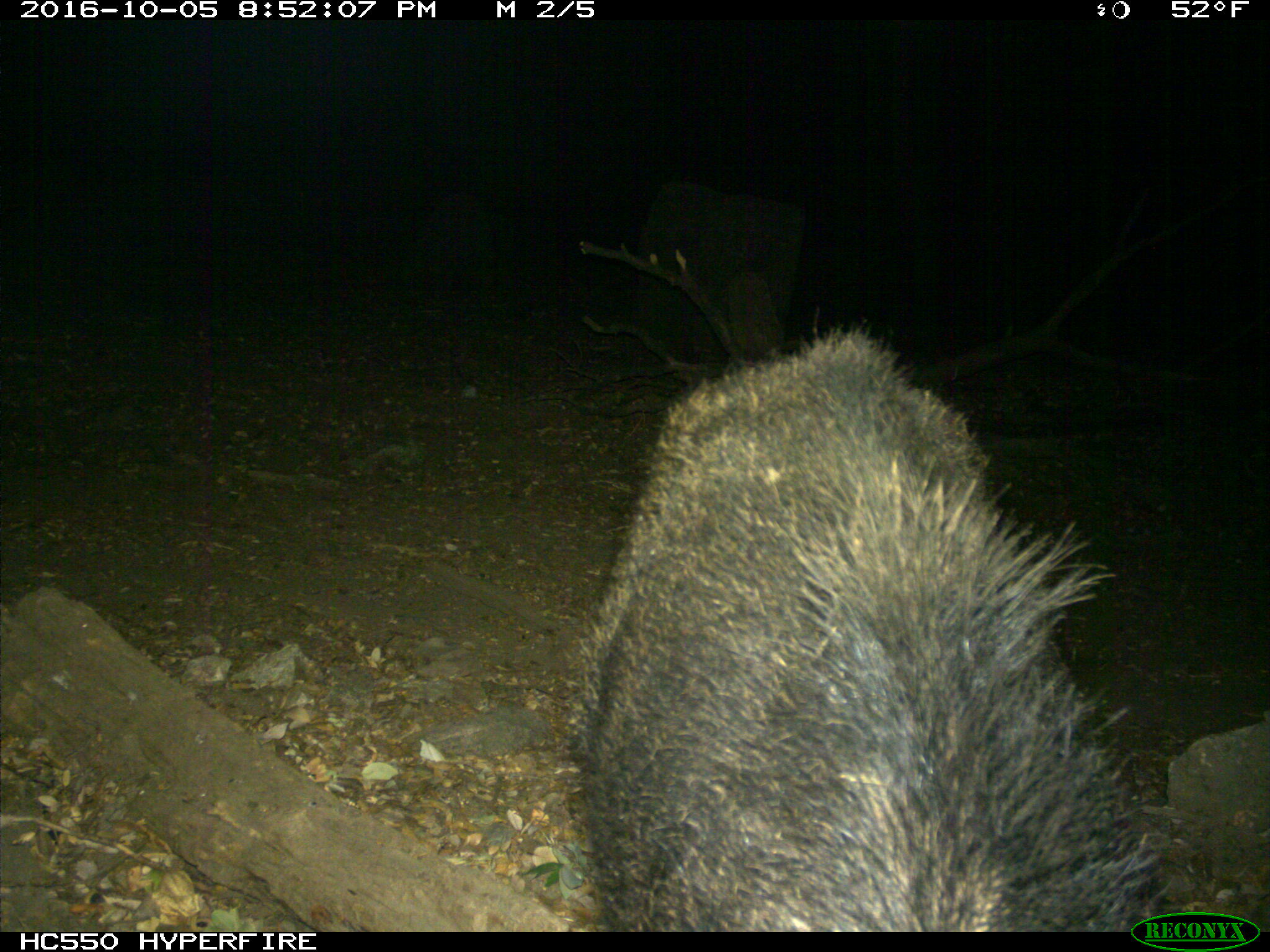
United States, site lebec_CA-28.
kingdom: Animalia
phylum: Chordata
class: Mammalia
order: Artiodactyla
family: Suidae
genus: Sus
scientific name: Sus scrofa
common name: wild boar